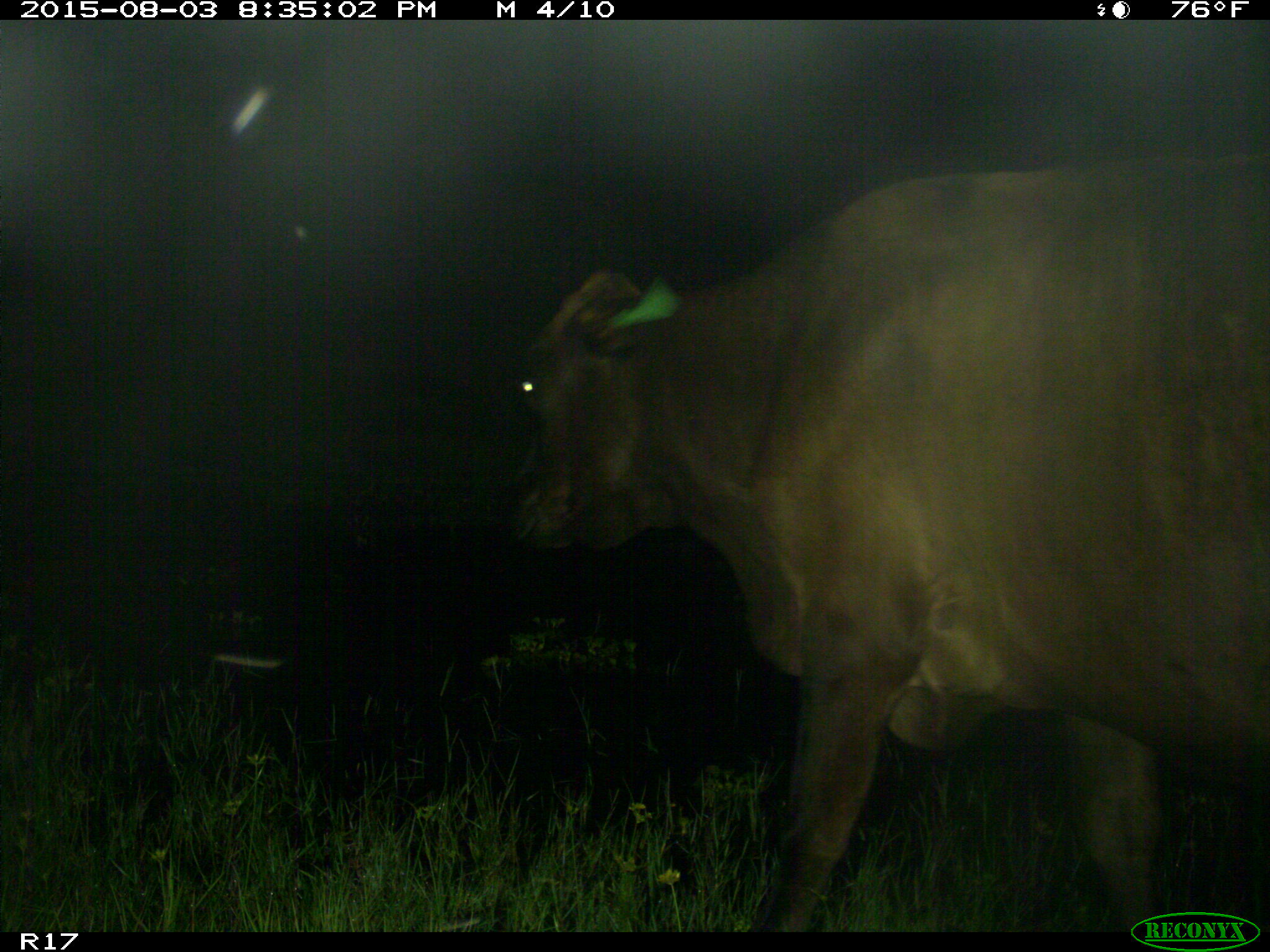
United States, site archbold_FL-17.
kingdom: Animalia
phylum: Chordata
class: Mammalia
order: Artiodactyla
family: Bovidae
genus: Bos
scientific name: Bos taurus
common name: domestic cow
Bos taurus (domestic cow).